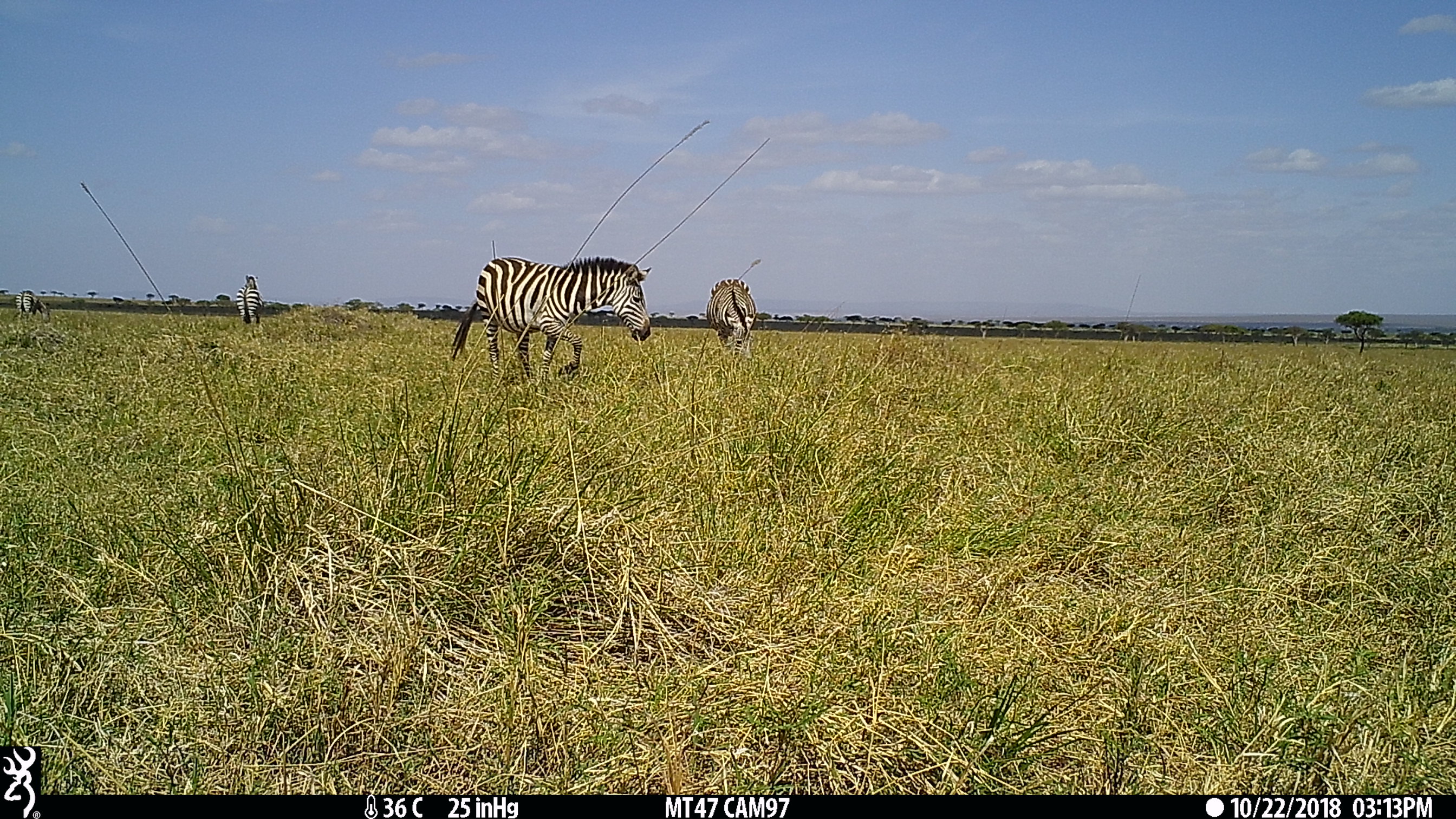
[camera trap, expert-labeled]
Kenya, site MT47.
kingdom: Animalia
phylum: Chordata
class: Mammalia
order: Perissodactyla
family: Equidae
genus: Equus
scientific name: Equus quagga burchellii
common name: burchell's zebra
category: zebra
Zebra (burchell's zebra) (Equus quagga burchellii).